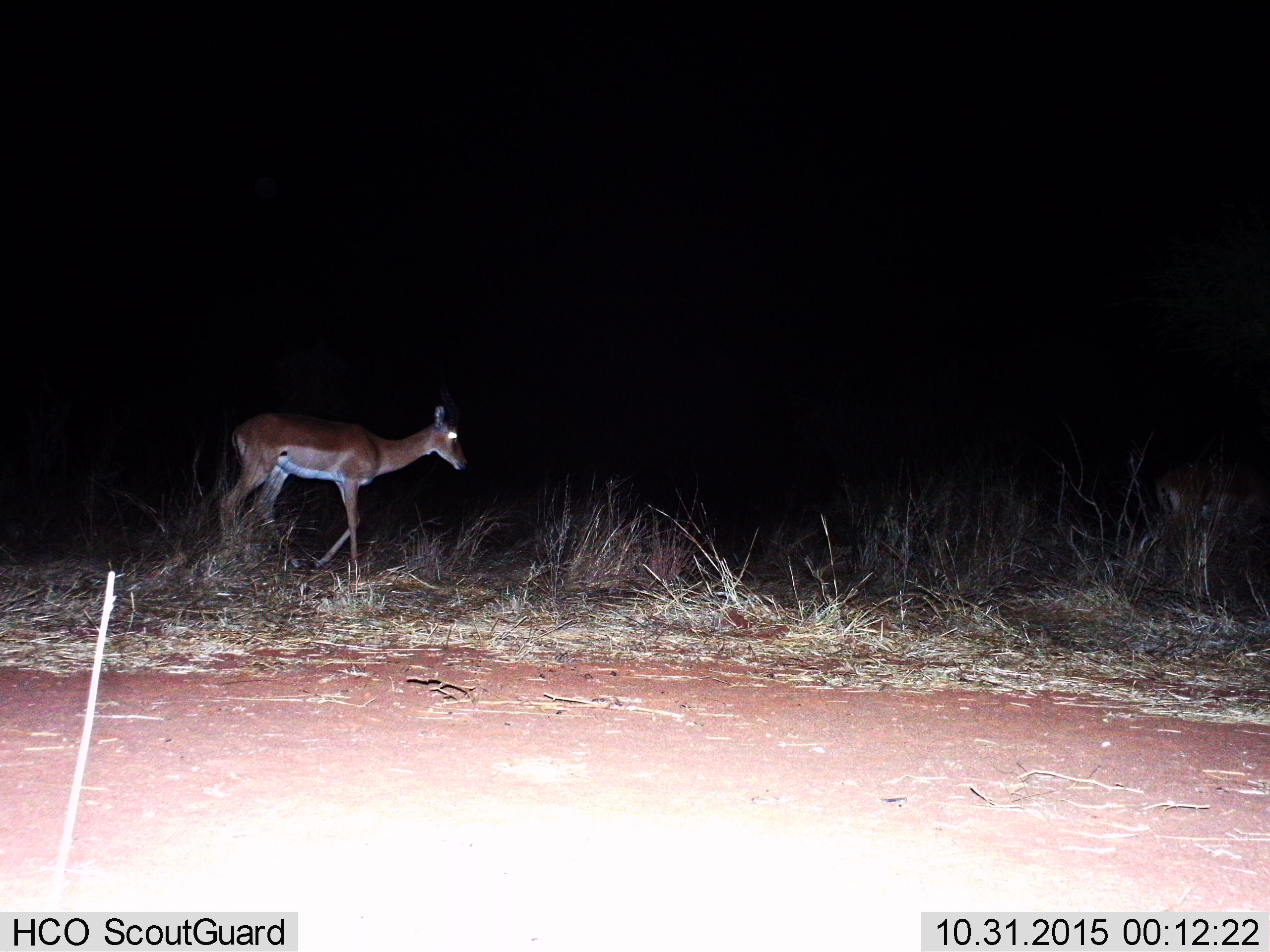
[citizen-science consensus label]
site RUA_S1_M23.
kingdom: Animalia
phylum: Chordata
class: Mammalia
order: Artiodactyla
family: Bovidae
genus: Aepyceros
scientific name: Aepyceros melampus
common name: impala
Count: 1.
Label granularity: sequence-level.